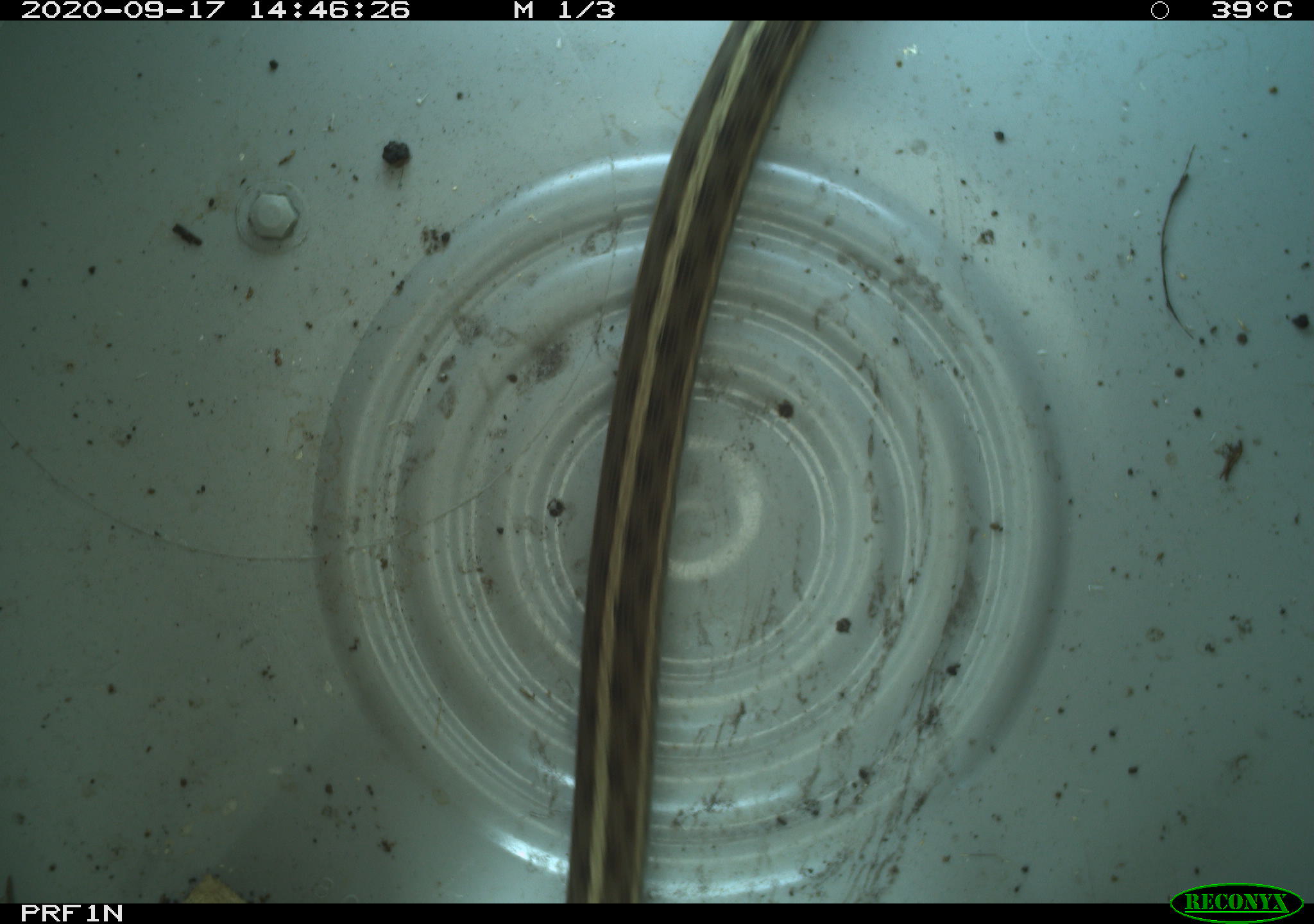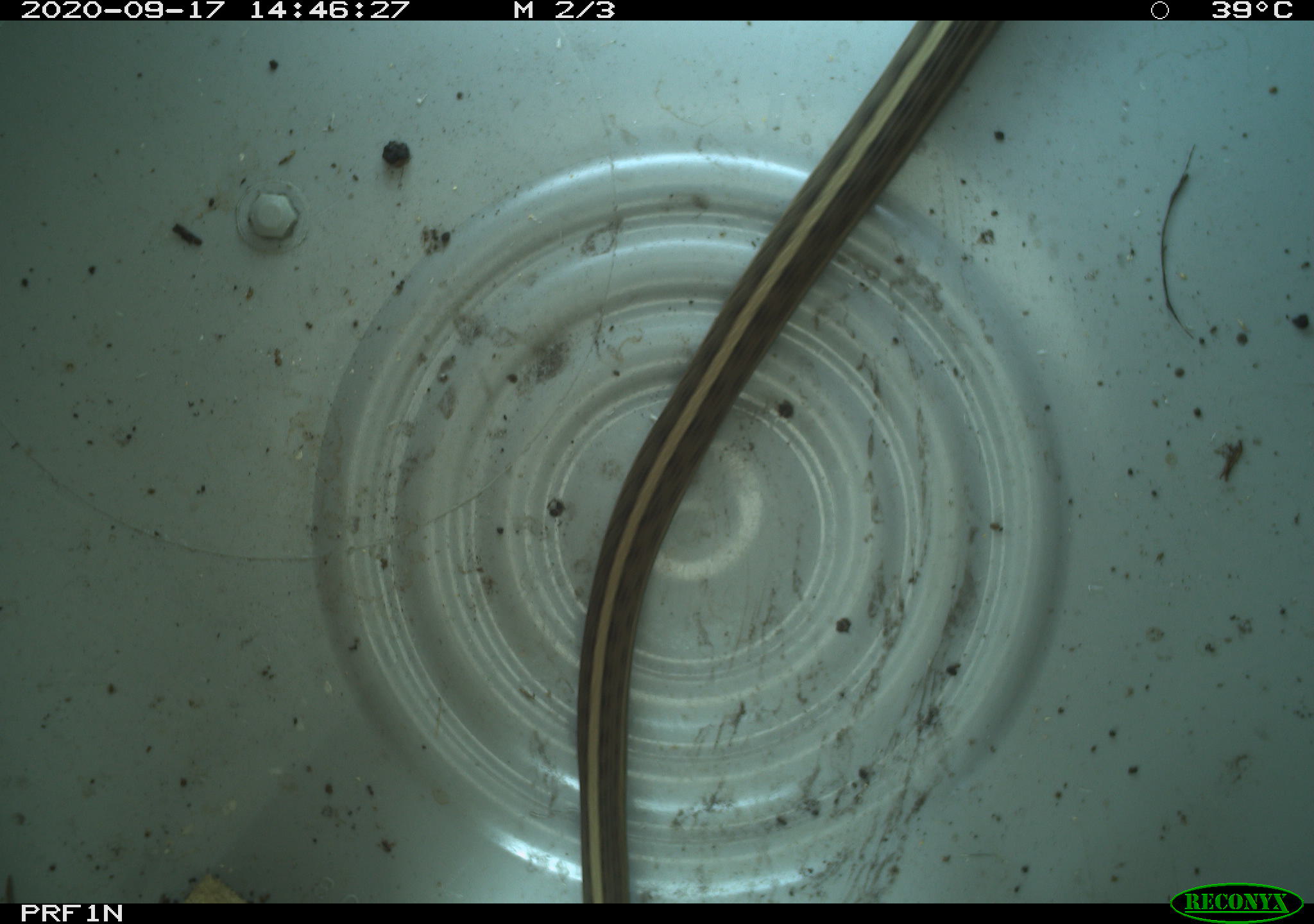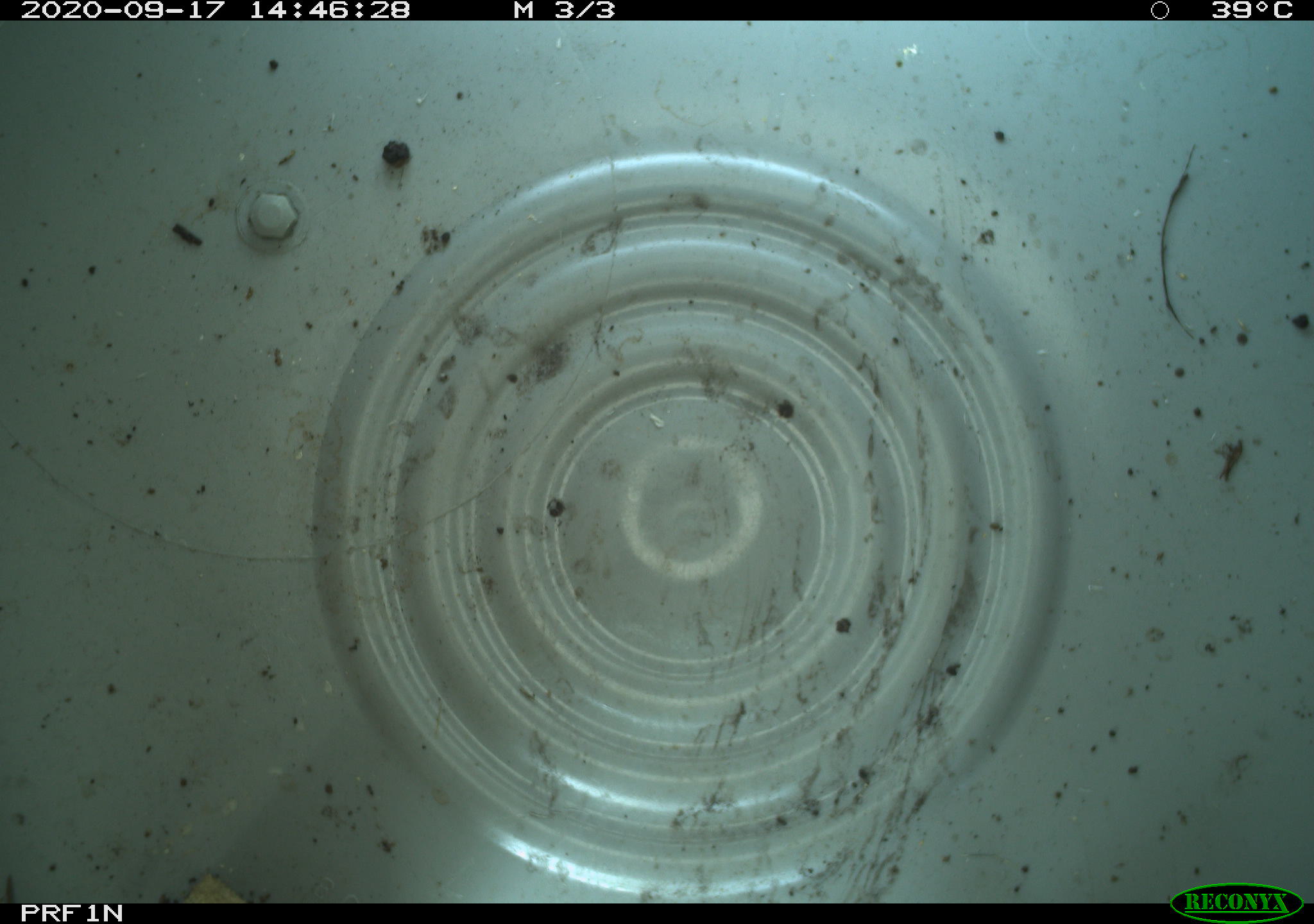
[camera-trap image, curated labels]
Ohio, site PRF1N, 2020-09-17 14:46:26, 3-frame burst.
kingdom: Animalia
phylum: Chordata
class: Reptilia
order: Squamata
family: Colubridae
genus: Thamnophis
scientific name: Thamnophis sirtalis sirtalis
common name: eastern gartersnake